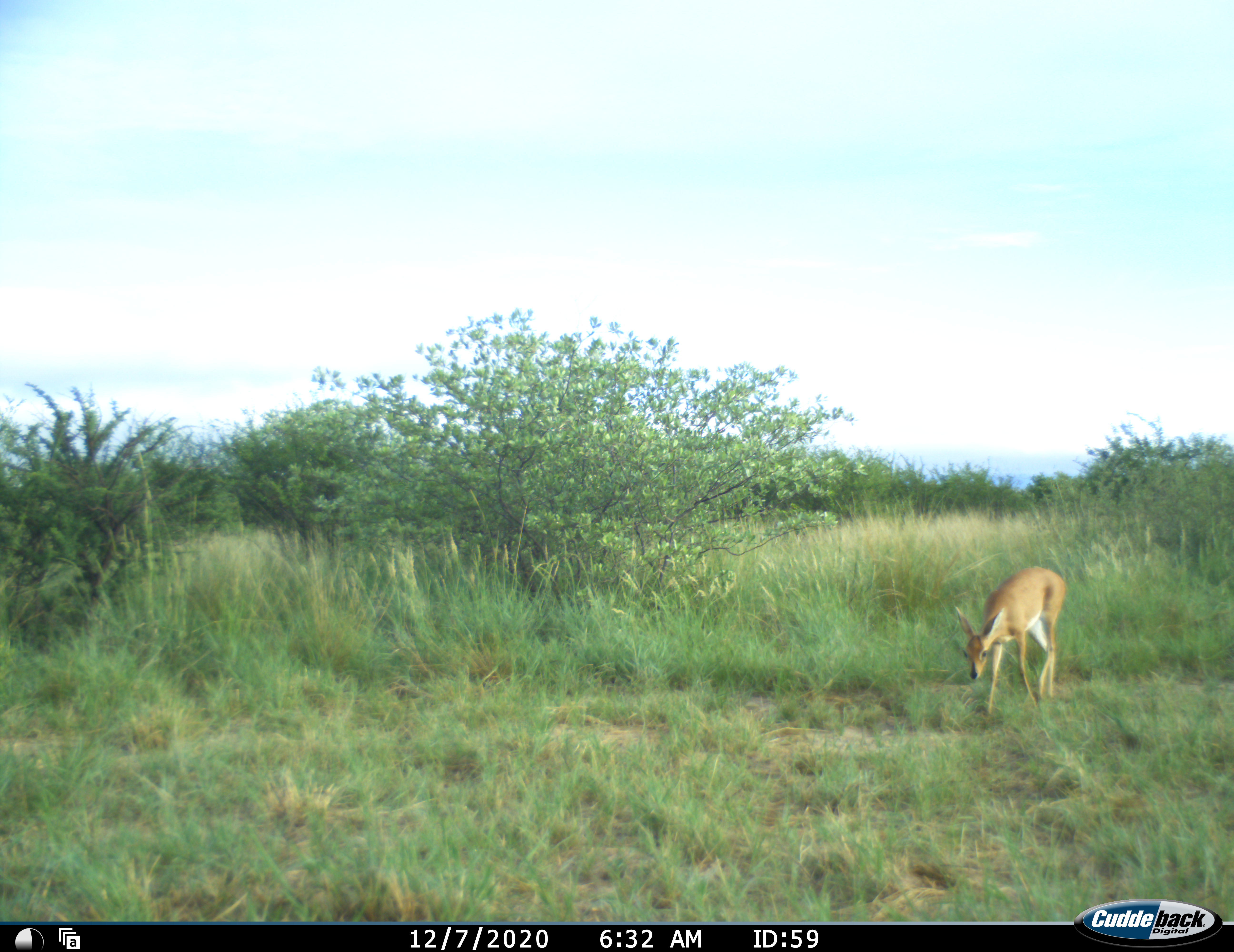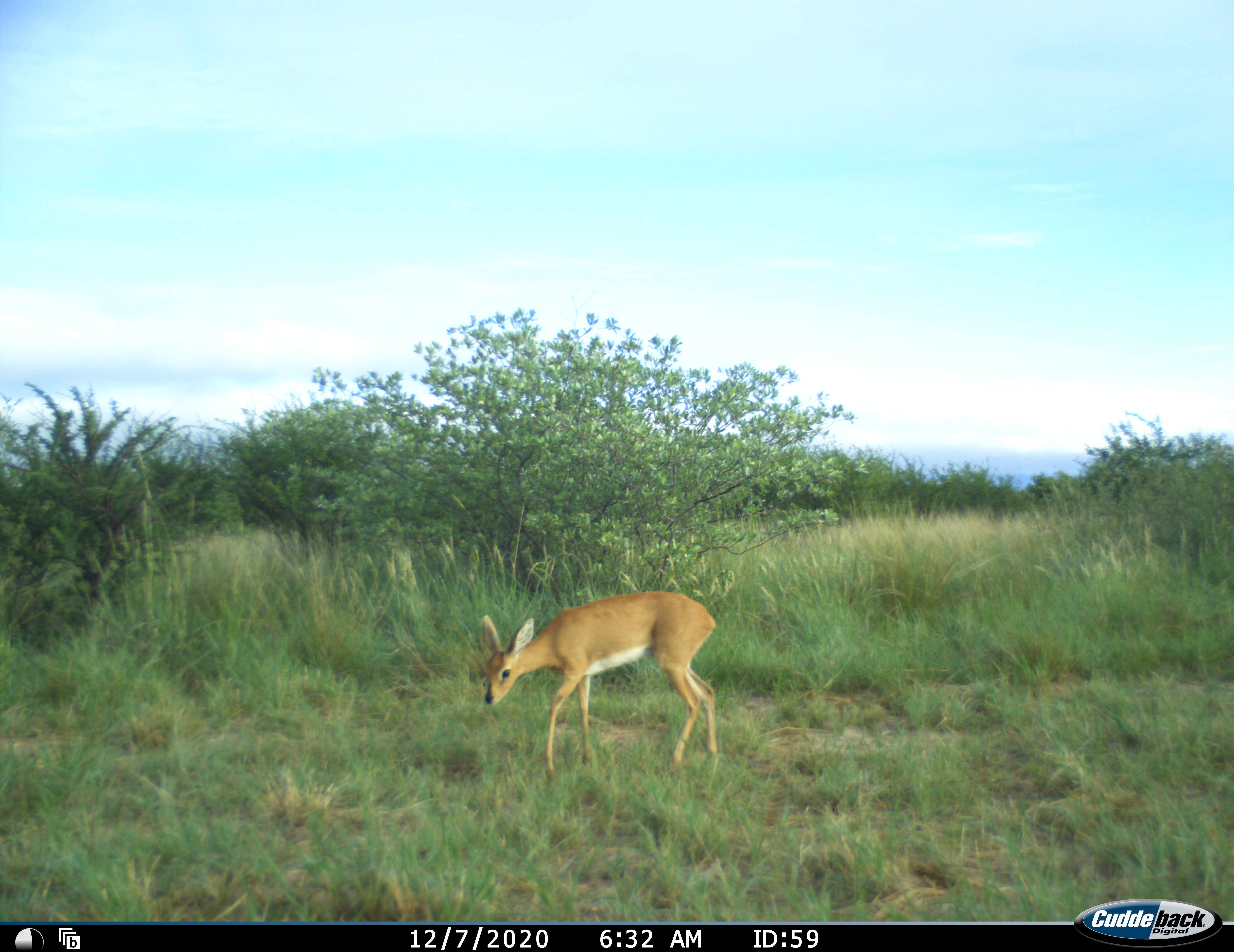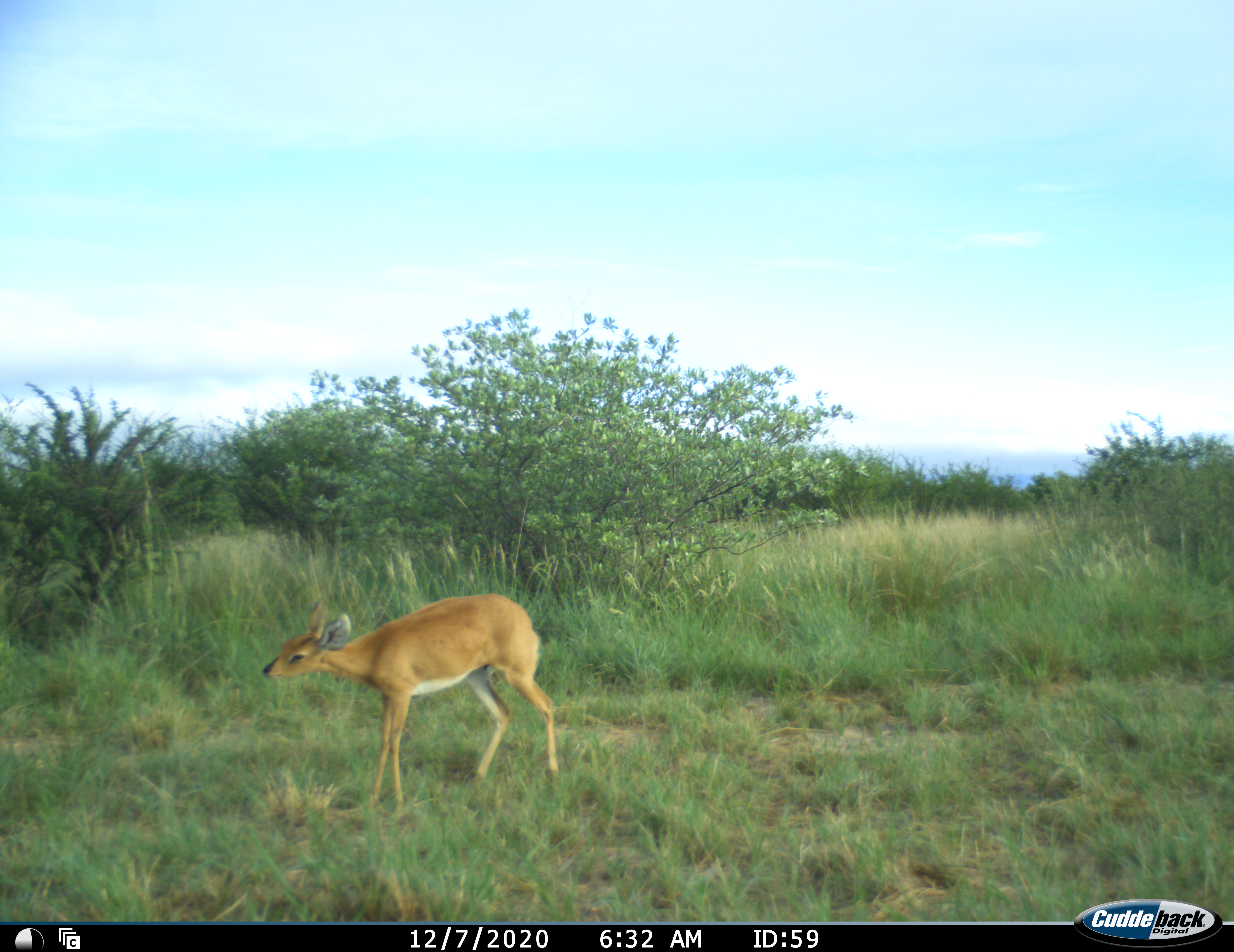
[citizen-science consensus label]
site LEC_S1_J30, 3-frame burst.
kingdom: Animalia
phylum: Chordata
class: Mammalia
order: Artiodactyla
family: Bovidae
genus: Raphicerus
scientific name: Raphicerus campestris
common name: steenbok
Steenbok (Raphicerus campestris), count 1. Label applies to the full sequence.